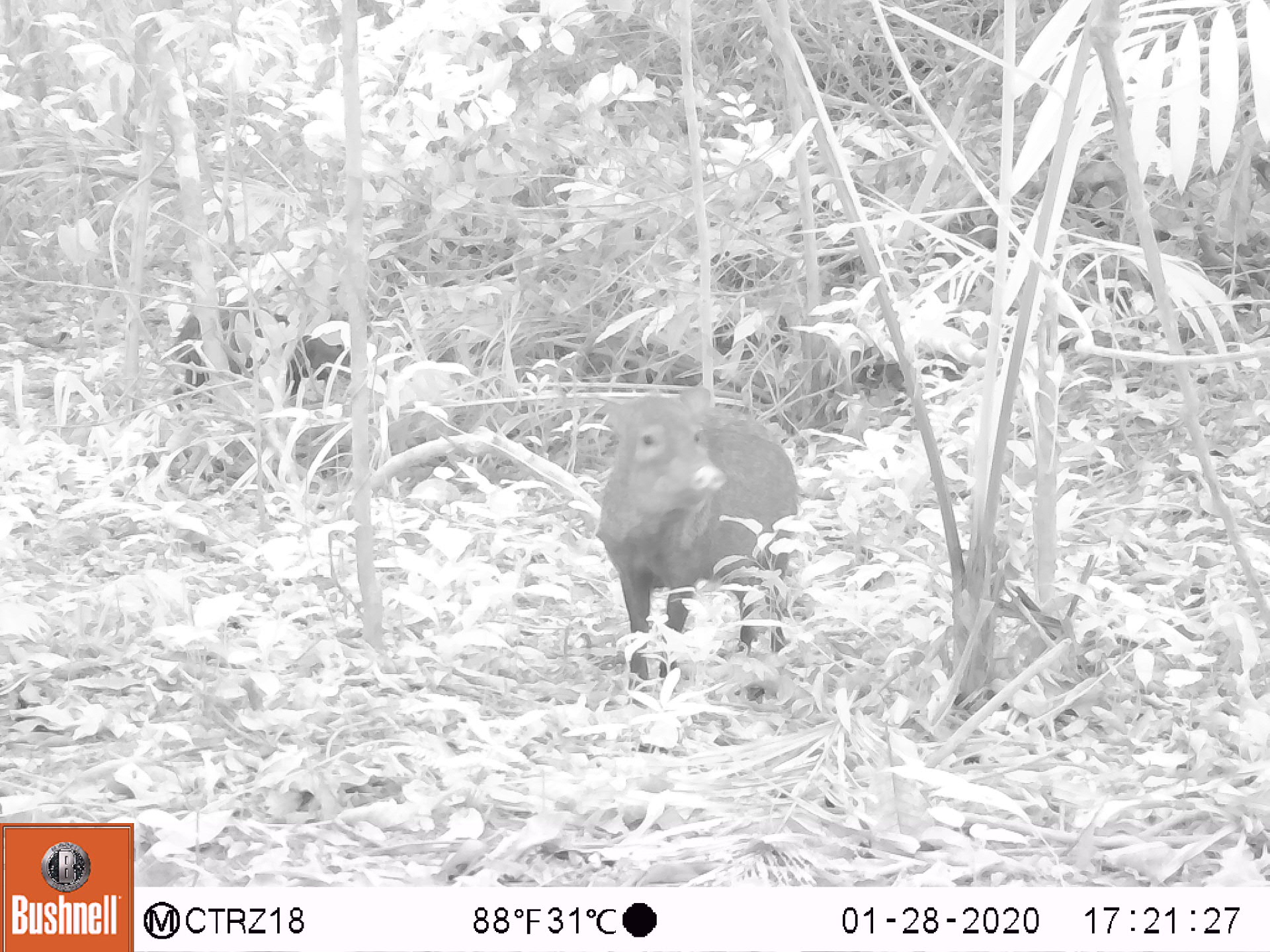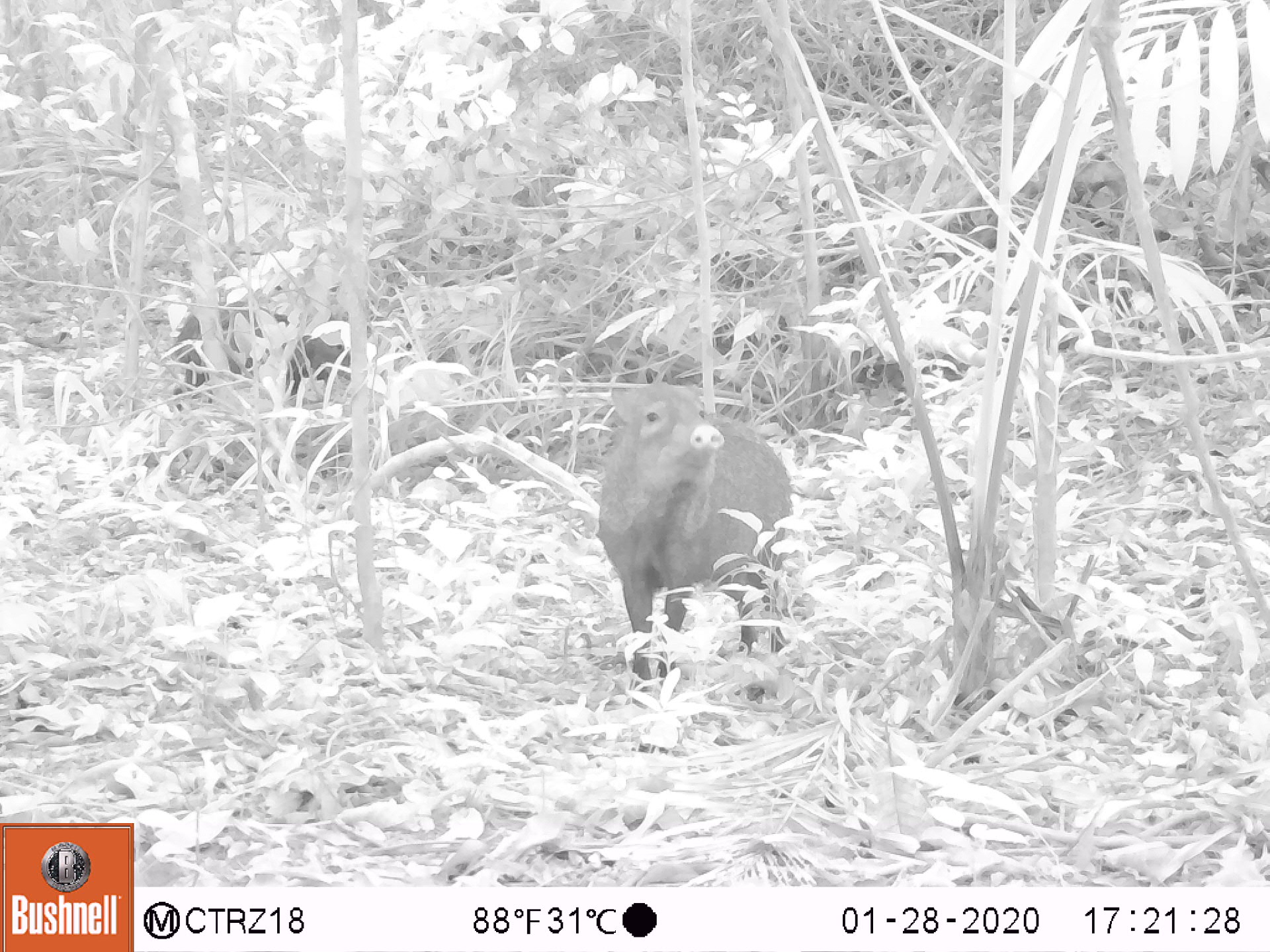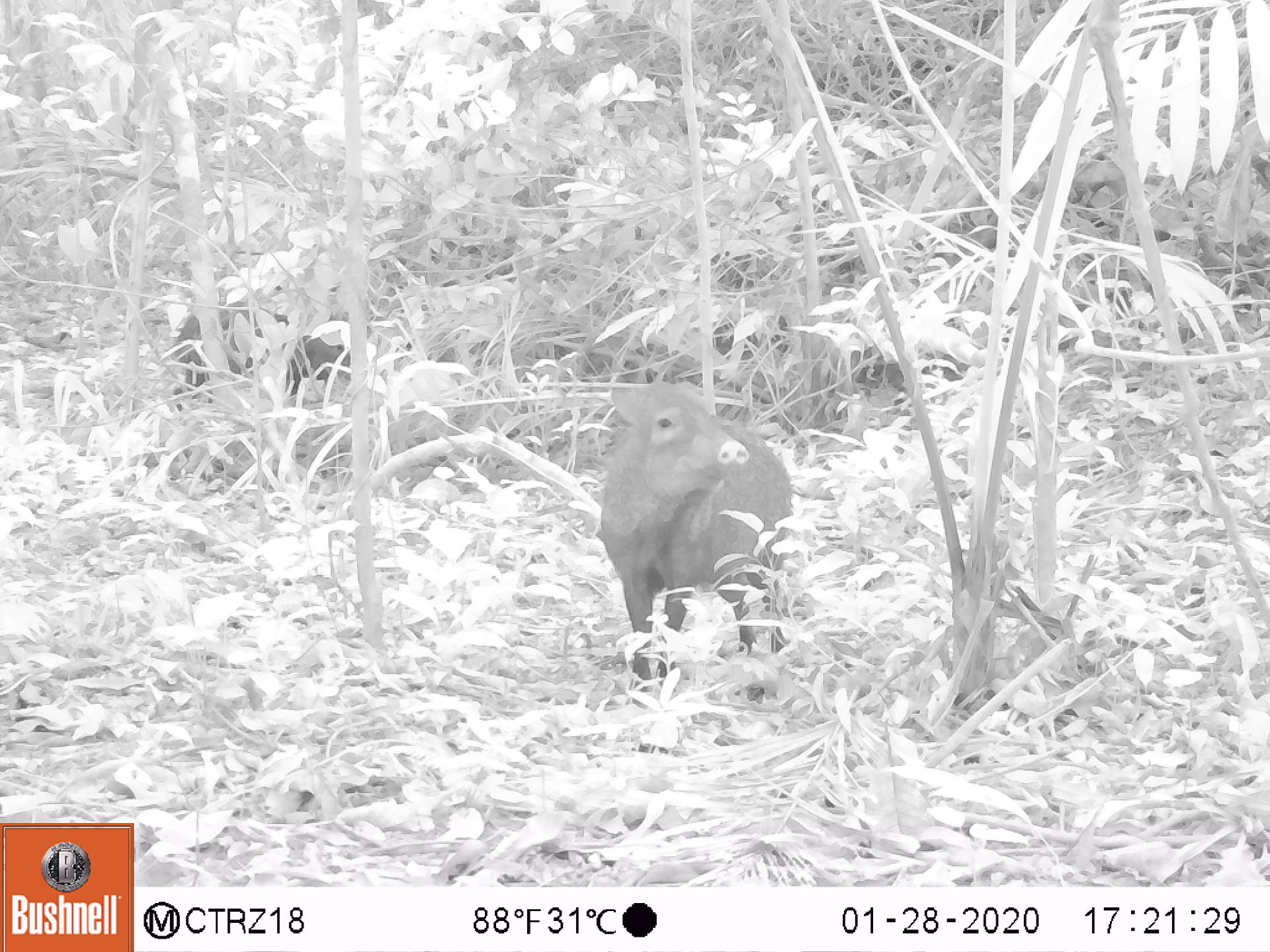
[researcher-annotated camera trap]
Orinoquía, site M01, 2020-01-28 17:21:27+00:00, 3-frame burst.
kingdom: Animalia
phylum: Chordata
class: Mammalia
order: Artiodactyla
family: Tayassuidae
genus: Pecari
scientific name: Pecari tajacu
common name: collared peccary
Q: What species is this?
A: Collared peccary (Pecari tajacu).